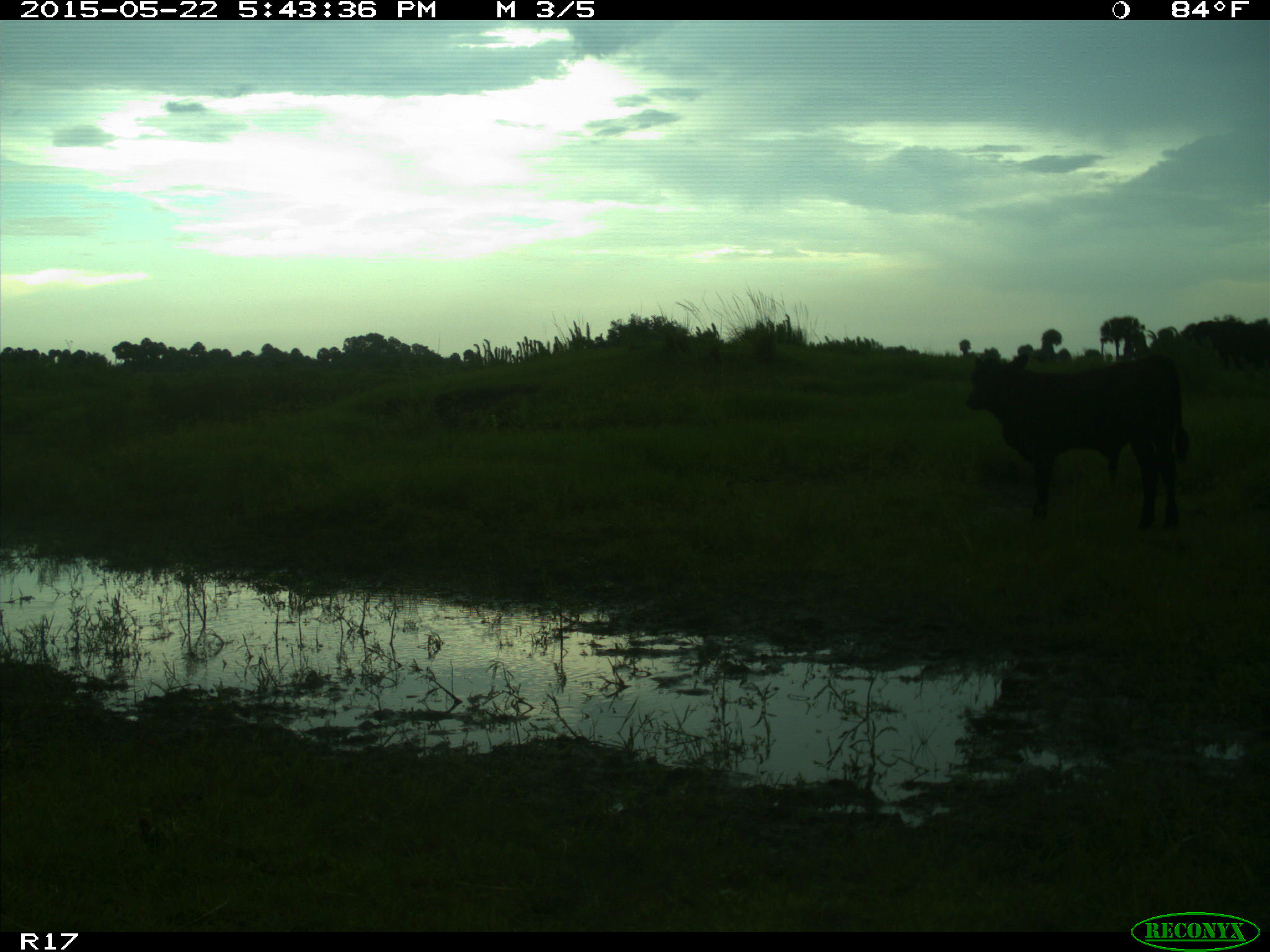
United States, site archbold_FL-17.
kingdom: Animalia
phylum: Chordata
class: Mammalia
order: Artiodactyla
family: Bovidae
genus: Bos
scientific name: Bos taurus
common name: domestic cow